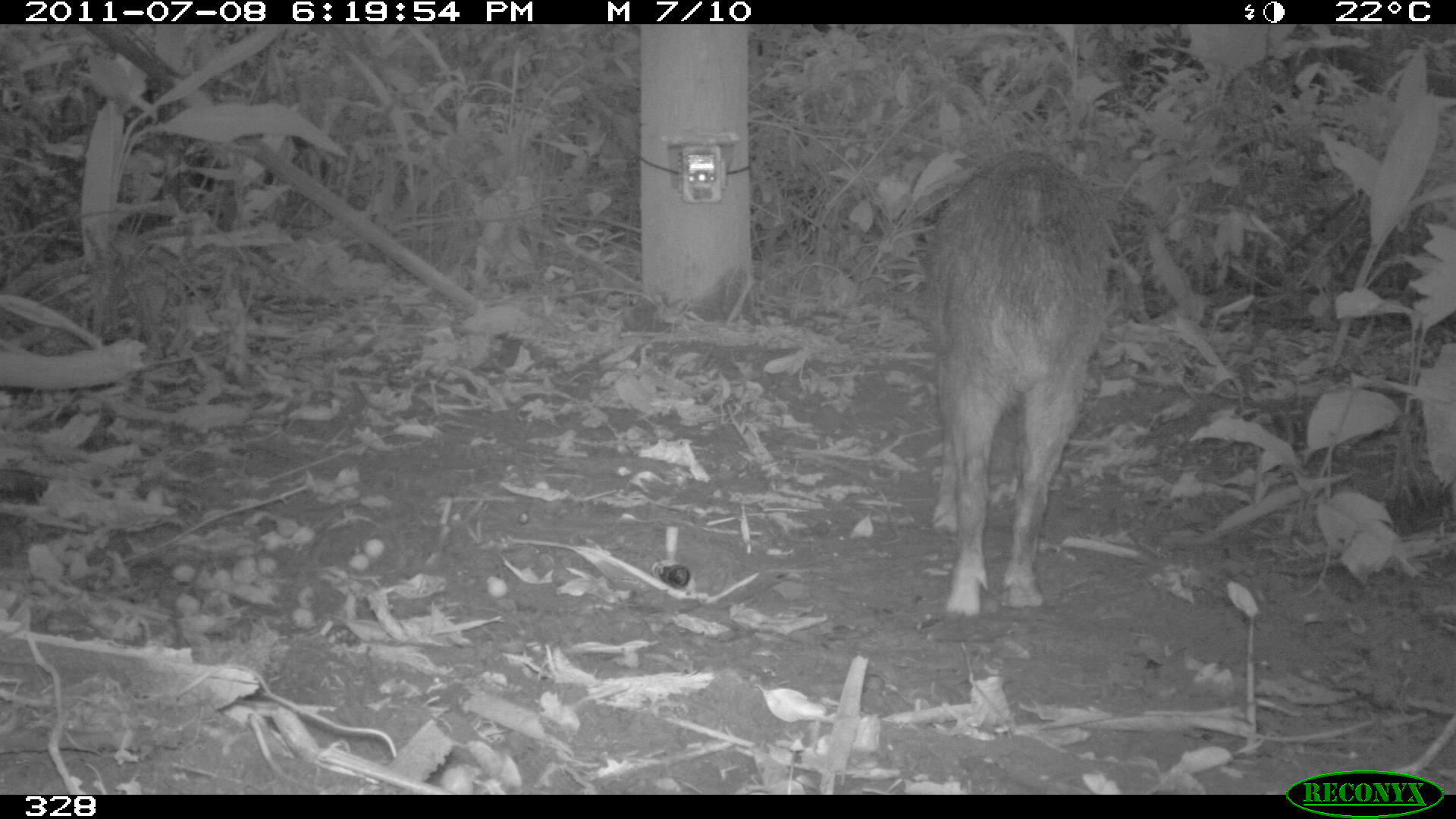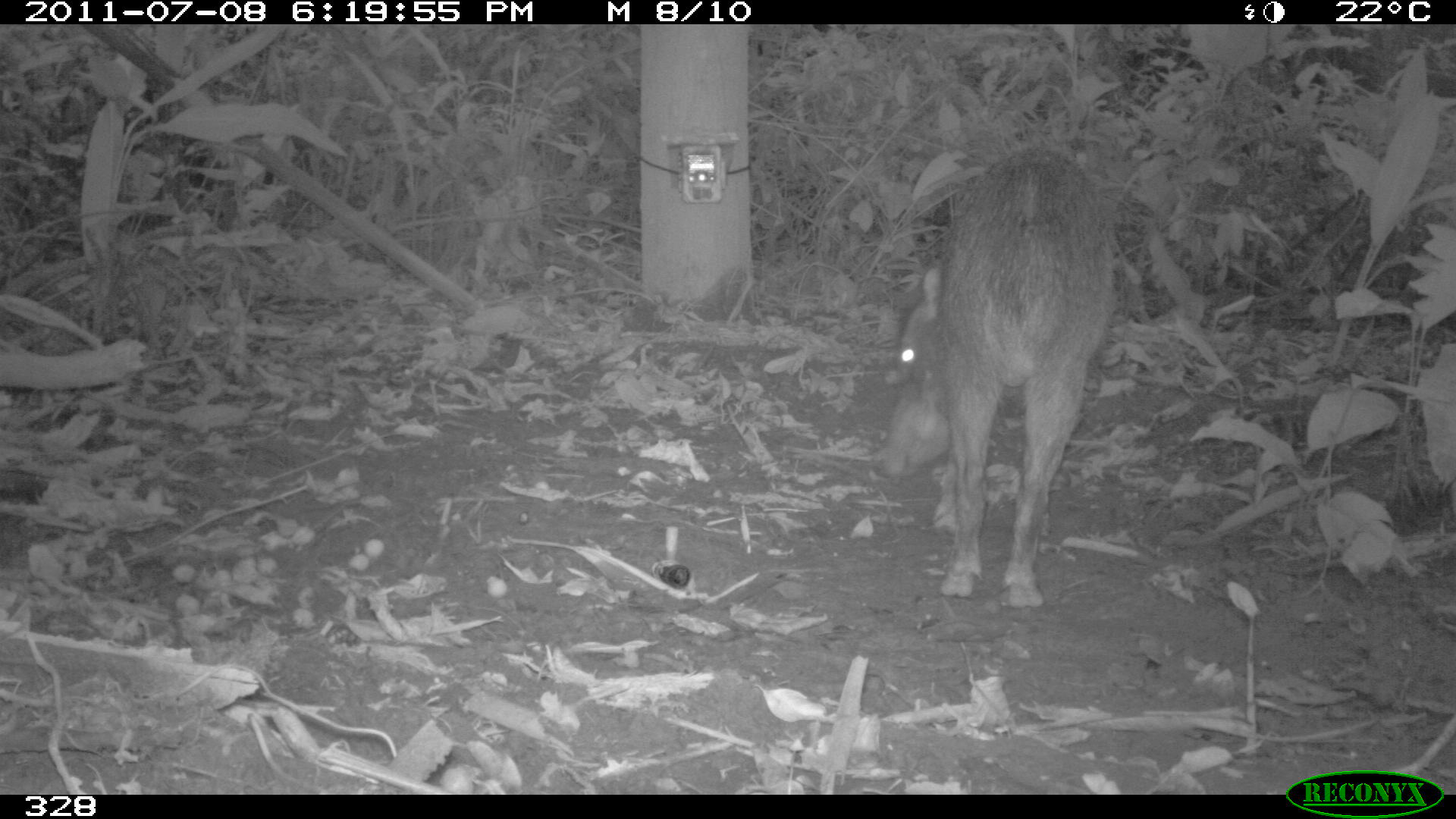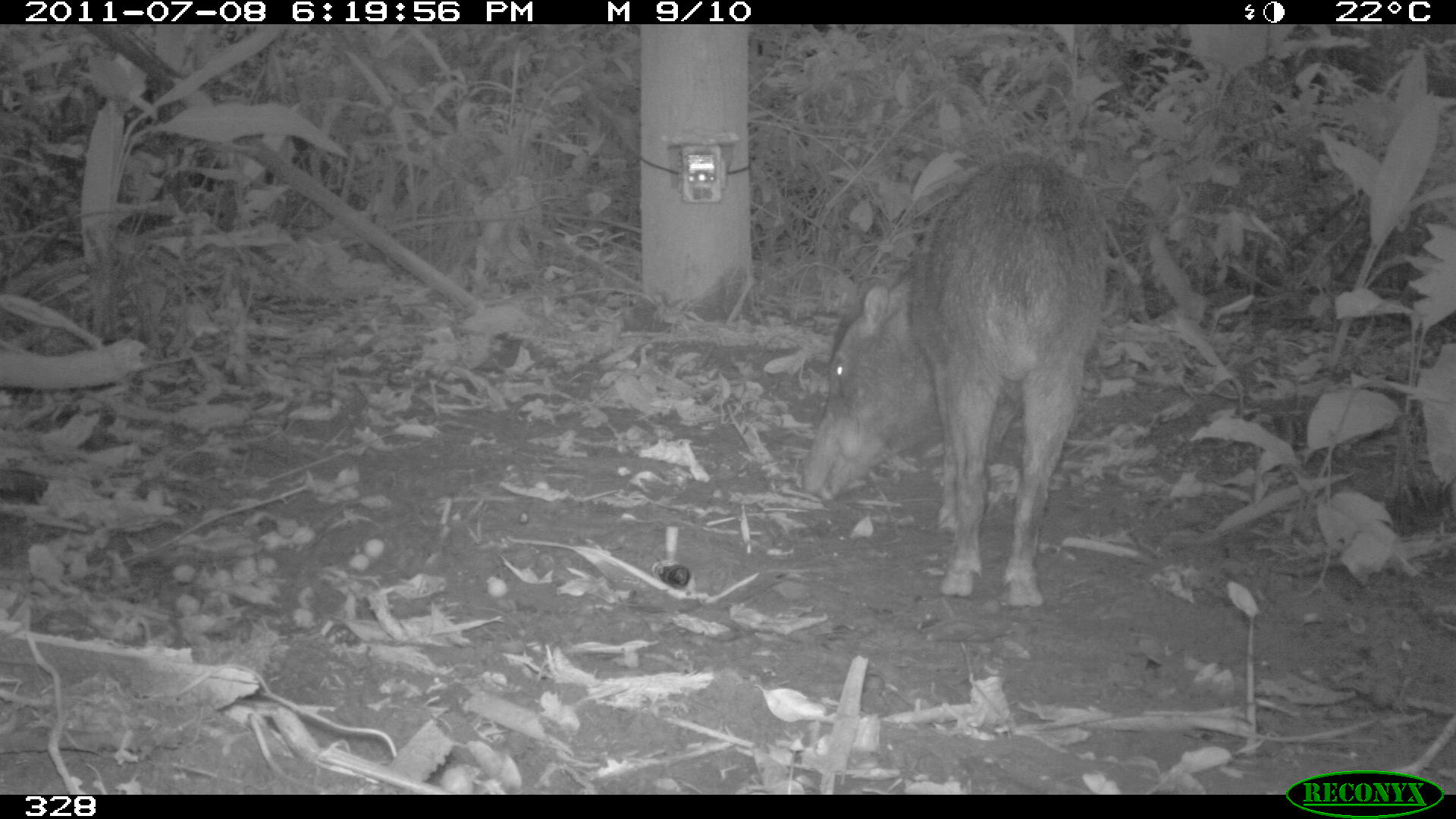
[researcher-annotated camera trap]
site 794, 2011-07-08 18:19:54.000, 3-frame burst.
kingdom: Animalia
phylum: Chordata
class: Mammalia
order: Artiodactyla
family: Tayassuidae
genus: Tayassu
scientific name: Tayassu pecari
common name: white-lipped peccary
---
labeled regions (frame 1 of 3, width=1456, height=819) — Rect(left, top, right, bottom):
tayassu pecari: Rect(925, 148, 1108, 612)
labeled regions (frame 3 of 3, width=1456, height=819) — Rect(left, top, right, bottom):
tayassu pecari: Rect(798, 150, 1105, 604)